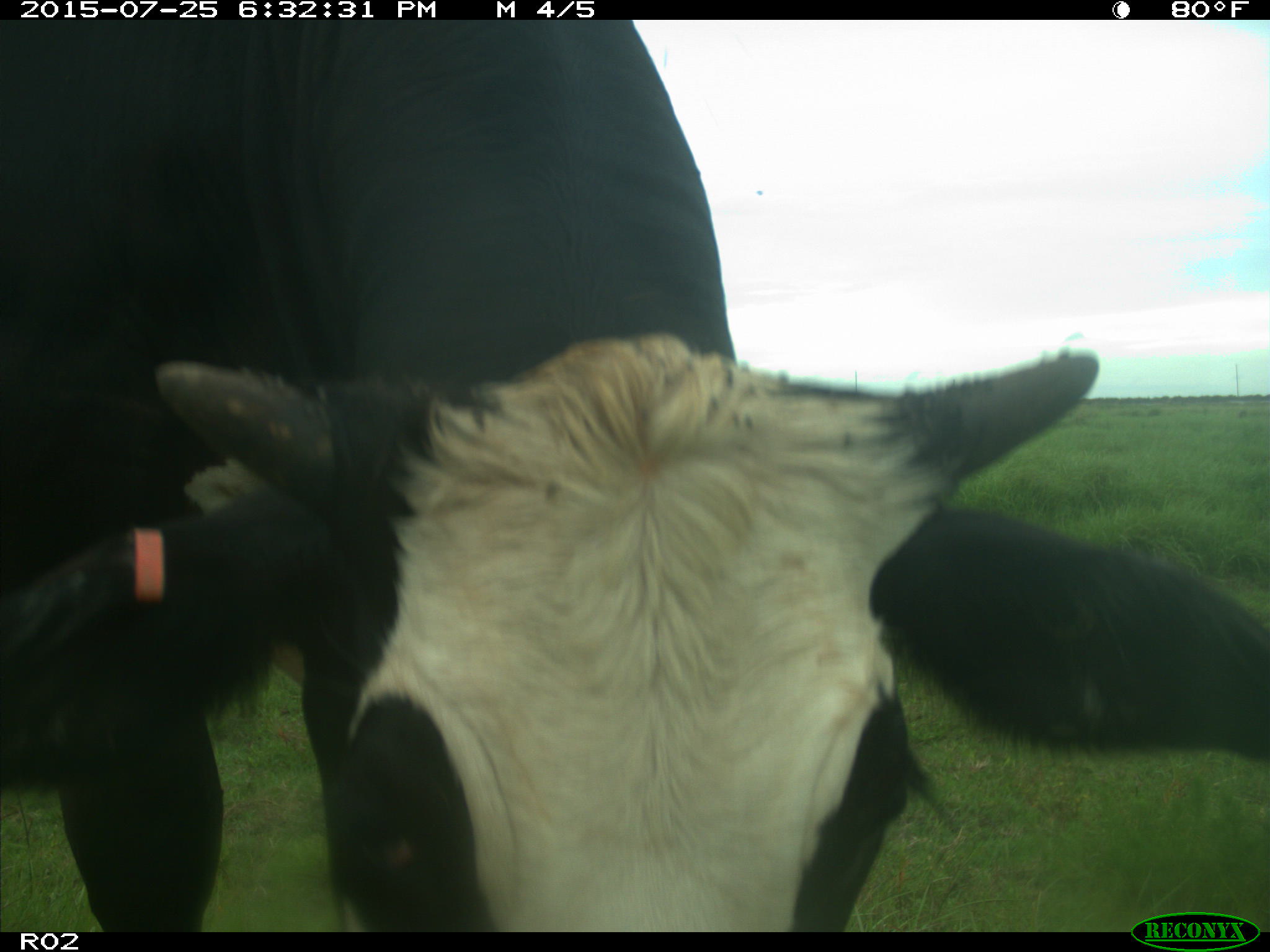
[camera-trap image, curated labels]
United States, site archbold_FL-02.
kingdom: Animalia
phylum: Chordata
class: Mammalia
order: Artiodactyla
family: Bovidae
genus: Bos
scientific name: Bos taurus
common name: domestic cow